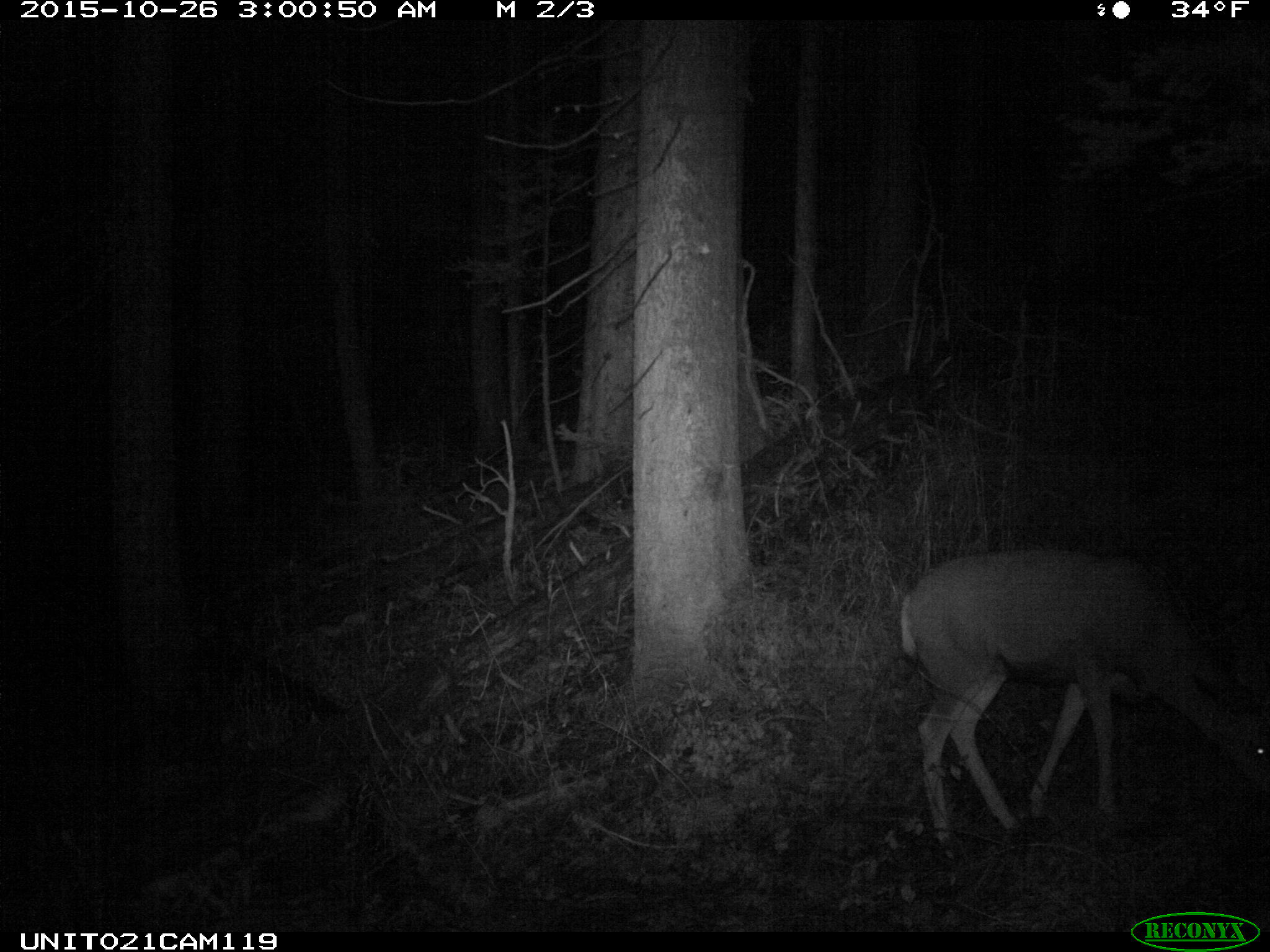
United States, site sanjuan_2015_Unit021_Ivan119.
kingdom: Animalia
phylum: Chordata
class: Mammalia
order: Artiodactyla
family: Cervidae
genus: Odocoileus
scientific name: Odocoileus hemionus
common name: mule deer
Odocoileus hemionus (mule deer).